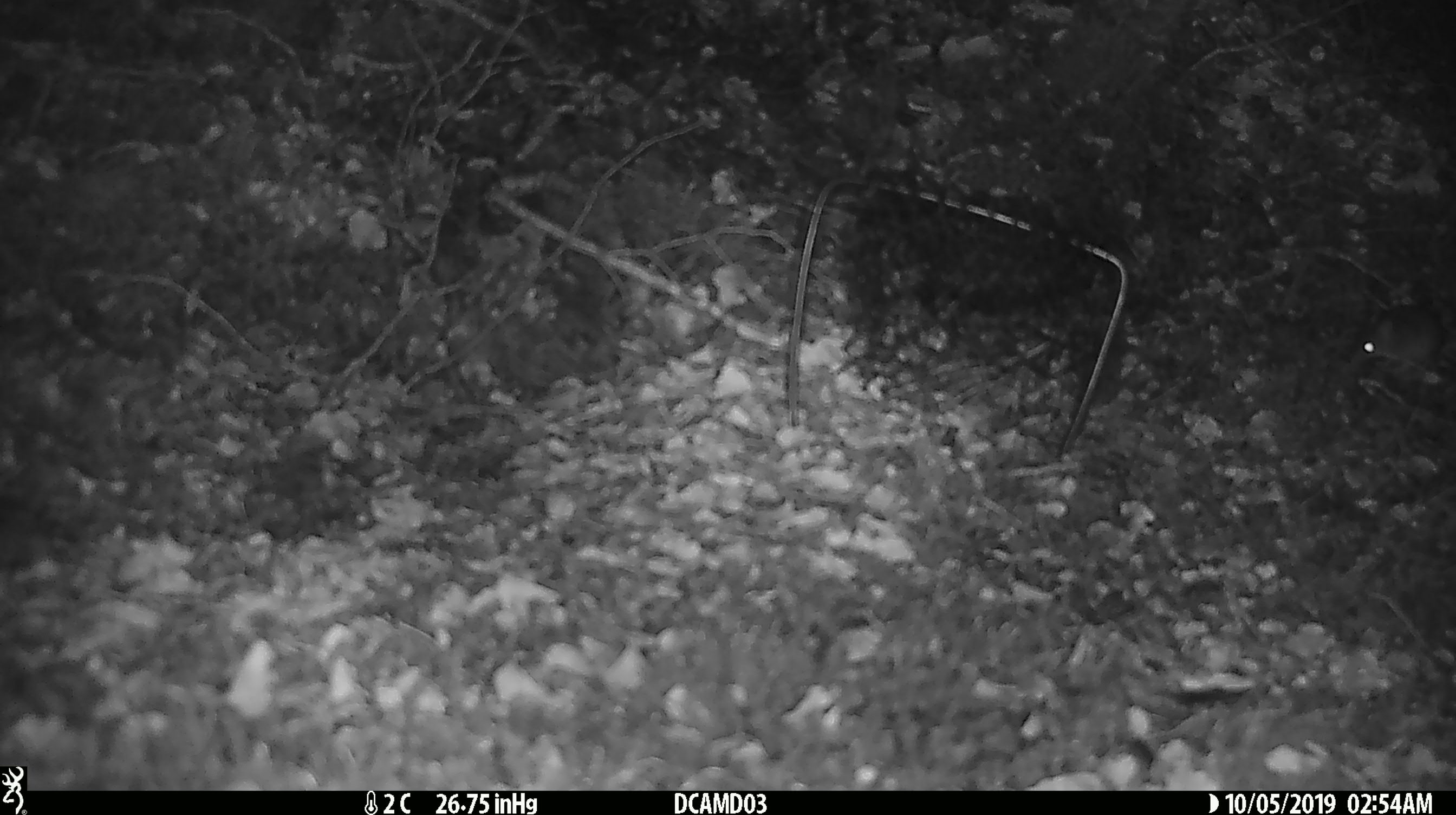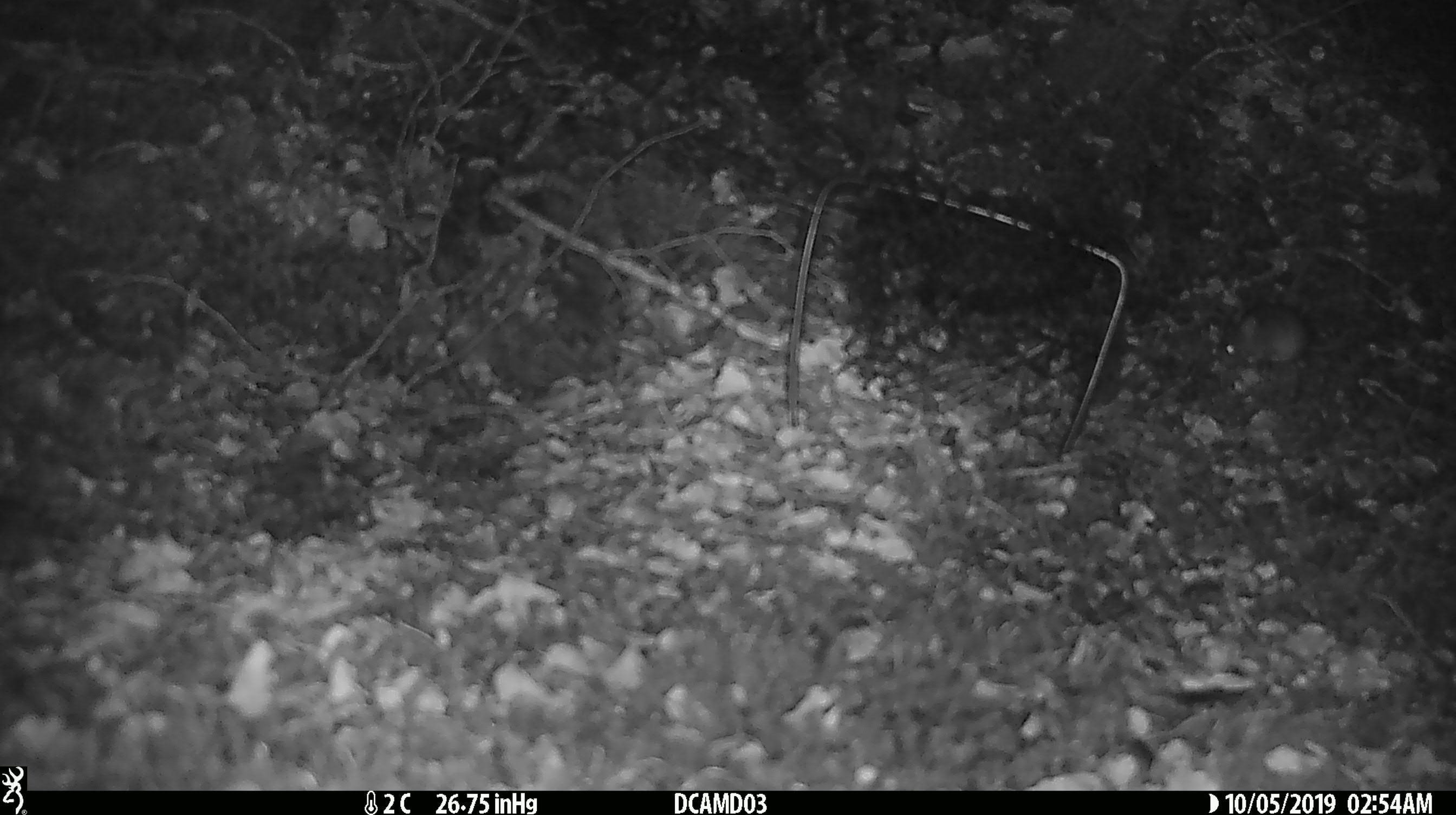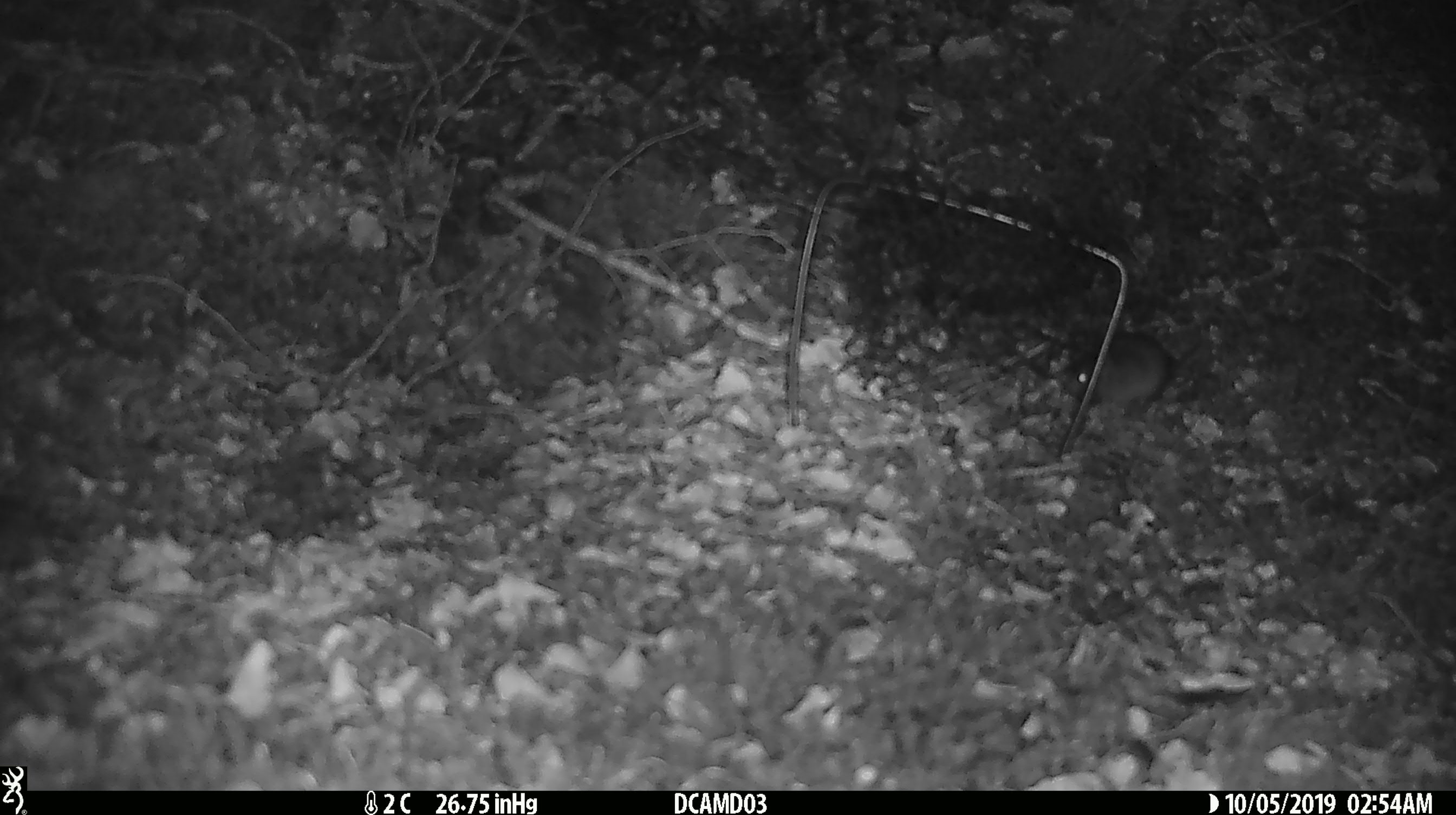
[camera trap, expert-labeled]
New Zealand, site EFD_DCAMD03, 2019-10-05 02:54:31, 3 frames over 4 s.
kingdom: Animalia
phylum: Chordata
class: Mammalia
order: Rodentia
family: Muridae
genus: Mus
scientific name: Mus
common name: mouse